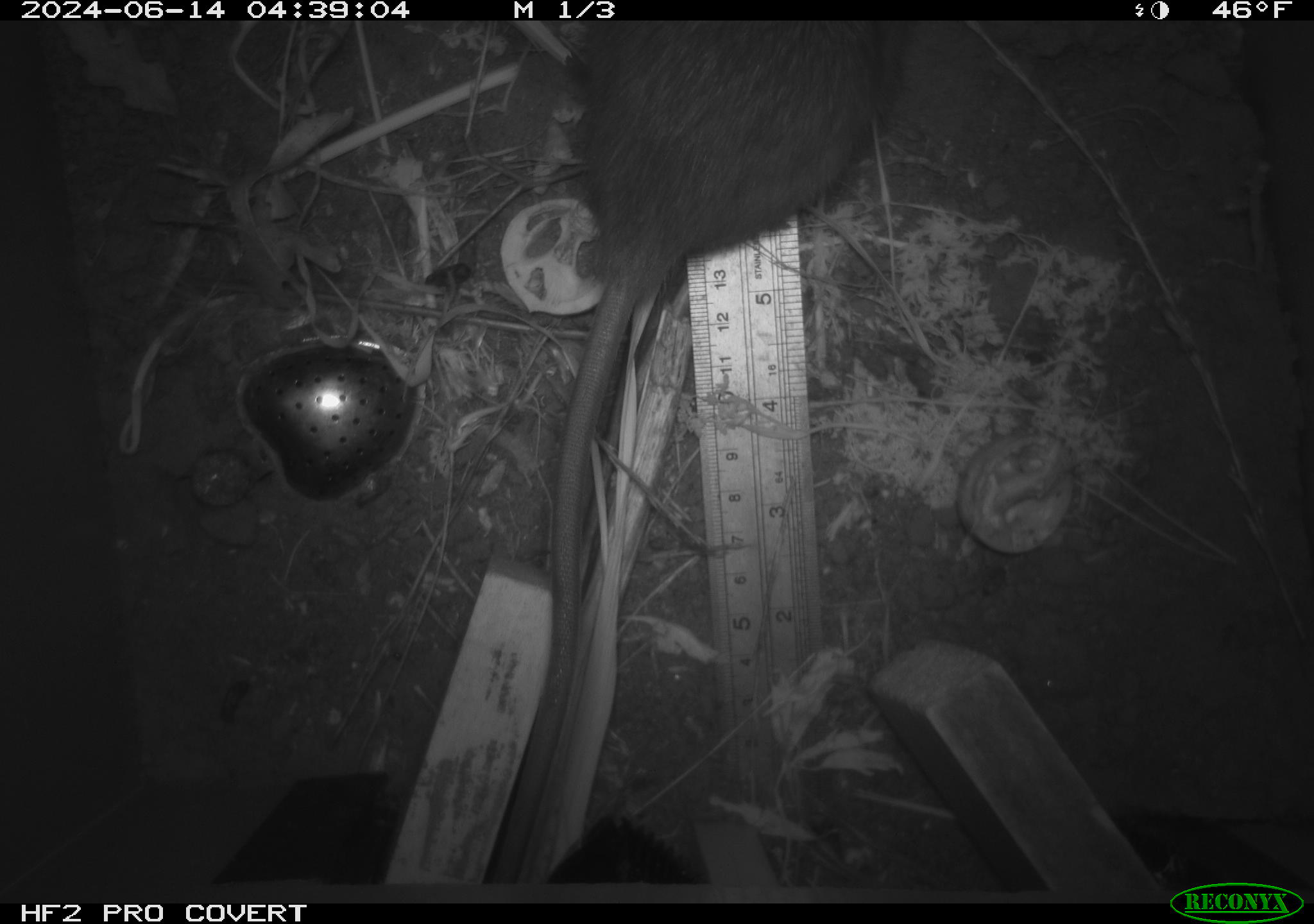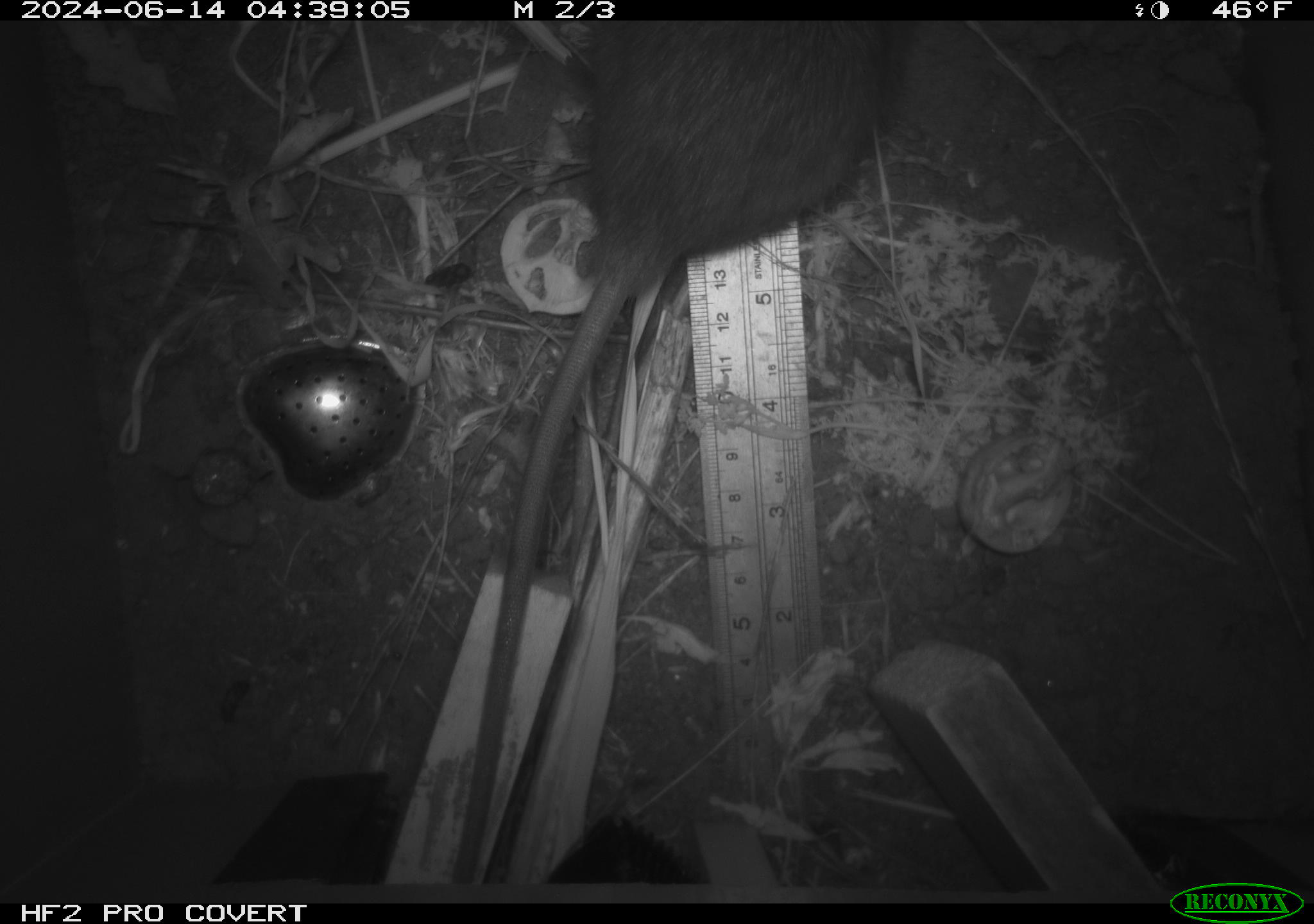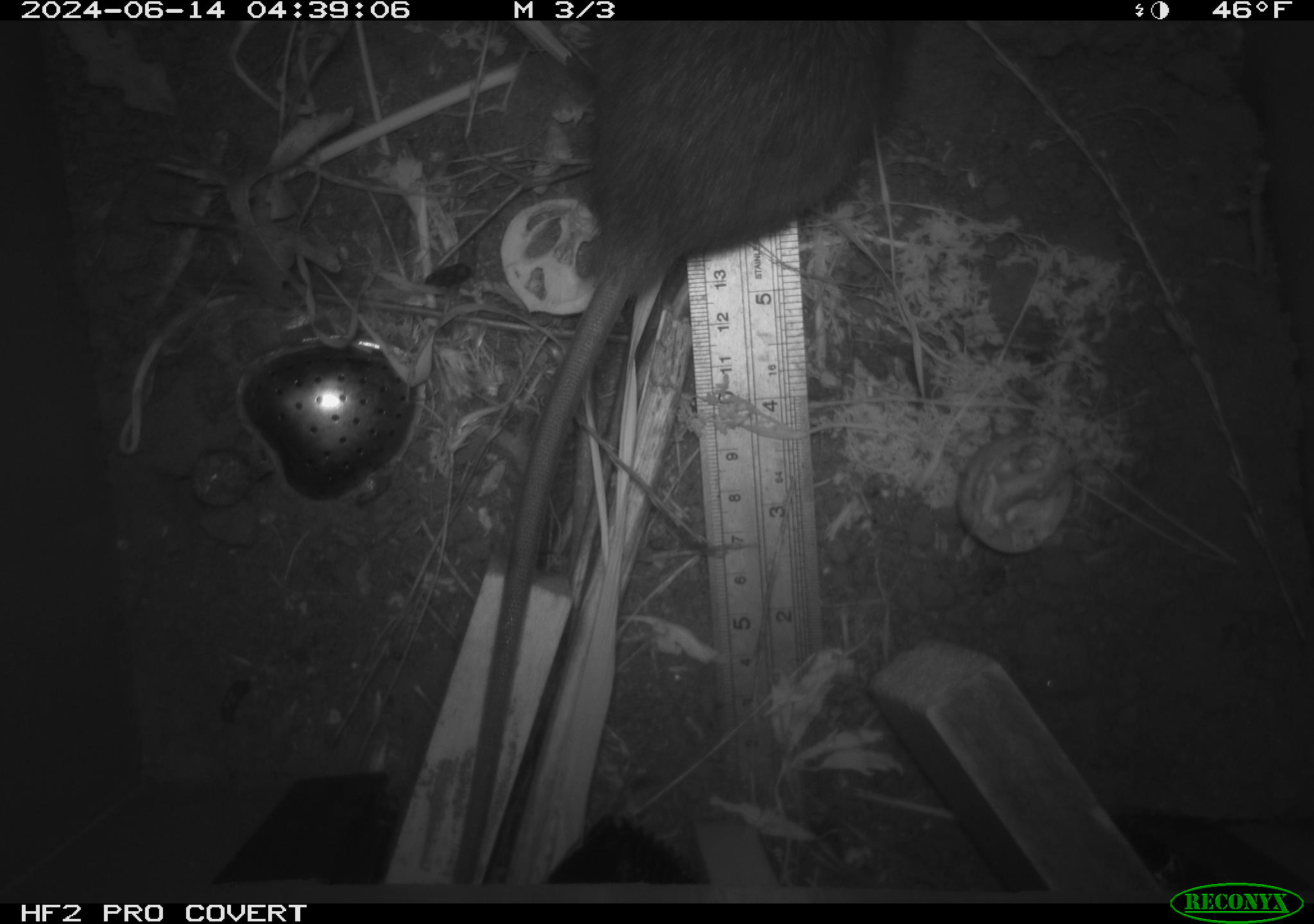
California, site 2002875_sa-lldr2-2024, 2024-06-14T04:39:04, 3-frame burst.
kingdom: Animalia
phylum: Chordata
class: Mammalia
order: Rodentia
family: Muridae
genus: Rattus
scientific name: Rattus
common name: rat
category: rattus species